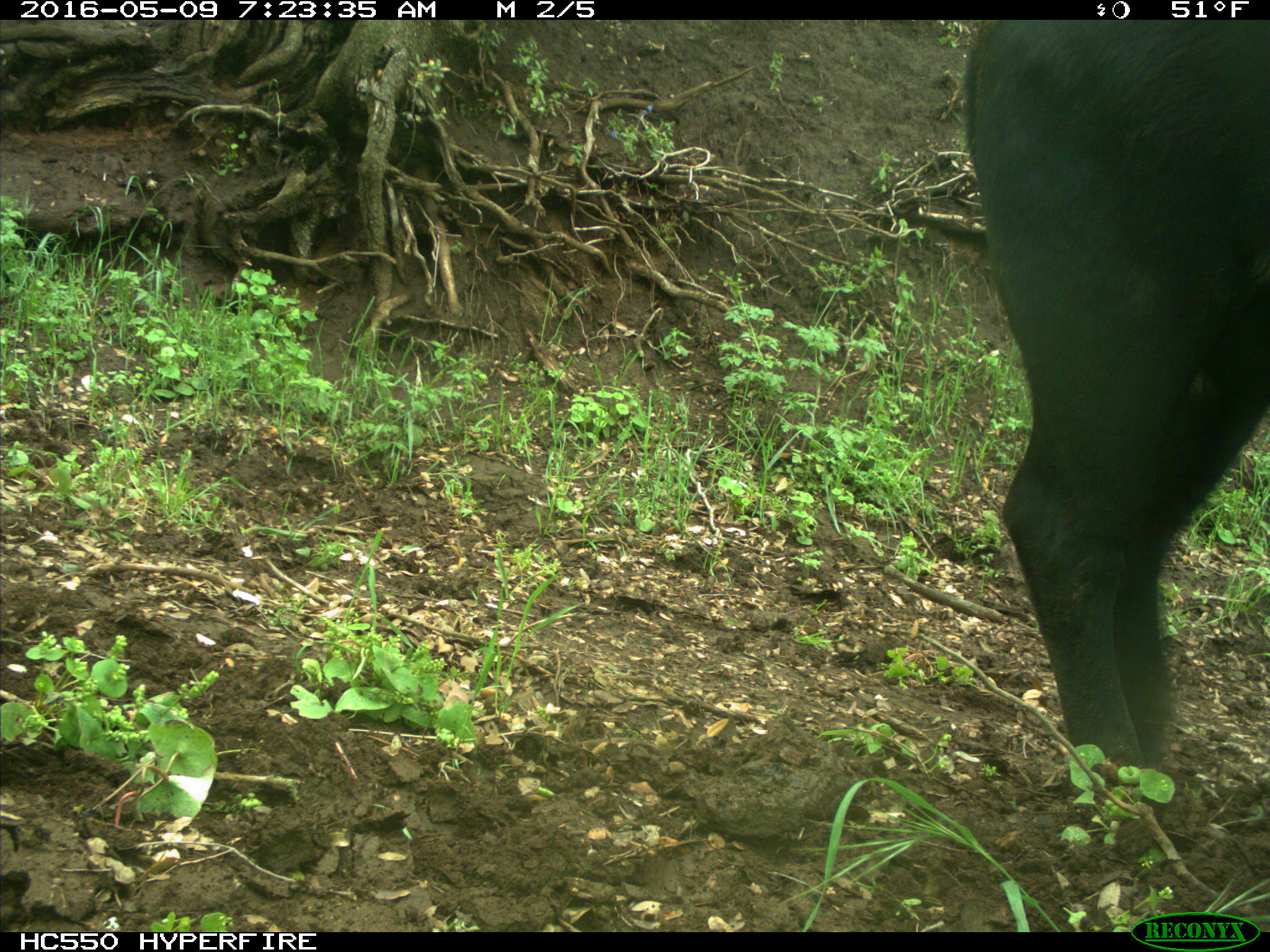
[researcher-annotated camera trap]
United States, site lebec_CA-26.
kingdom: Animalia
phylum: Chordata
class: Mammalia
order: Artiodactyla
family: Bovidae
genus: Bos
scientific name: Bos taurus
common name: domestic cow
Bos taurus (domestic cow).